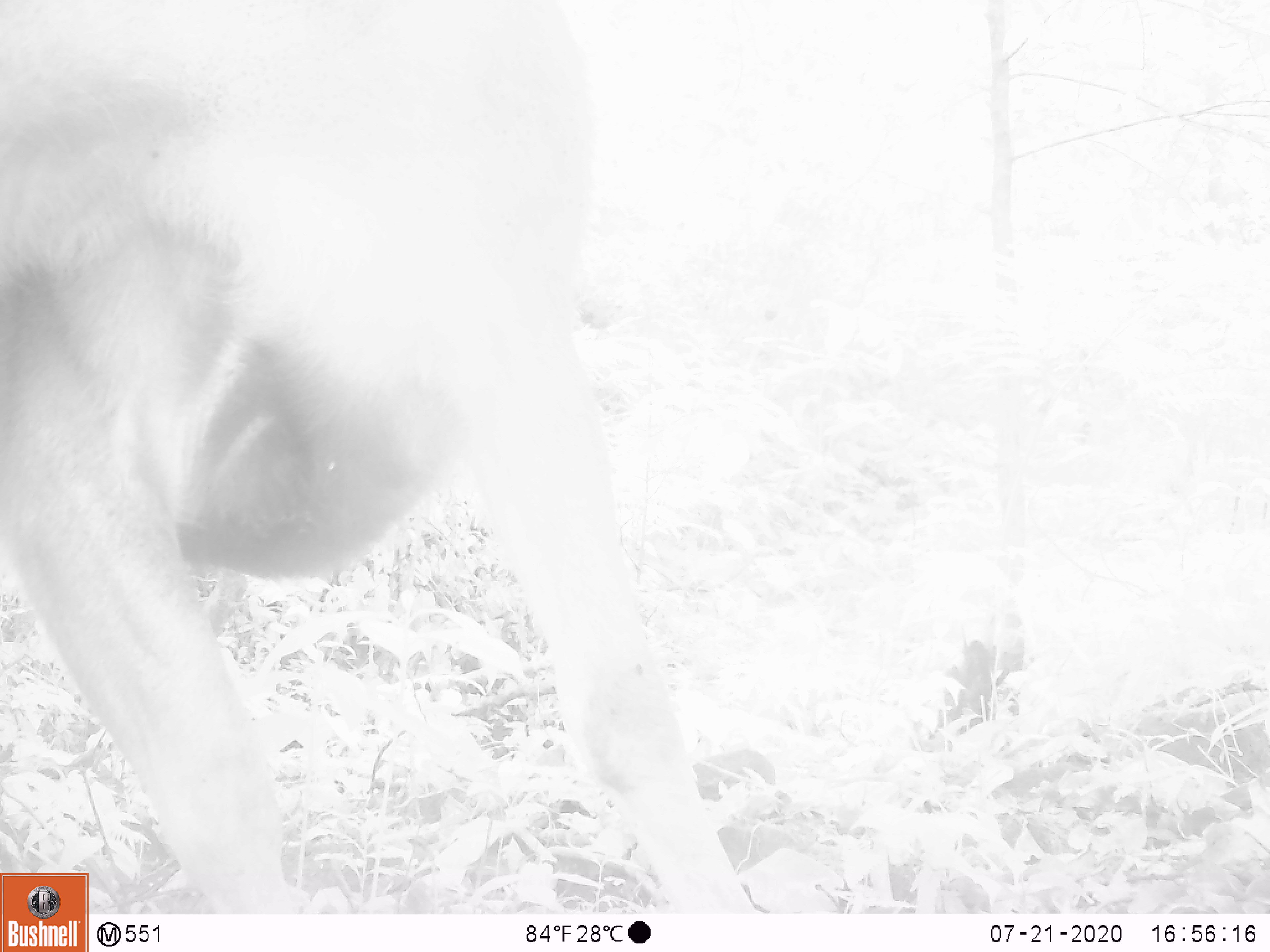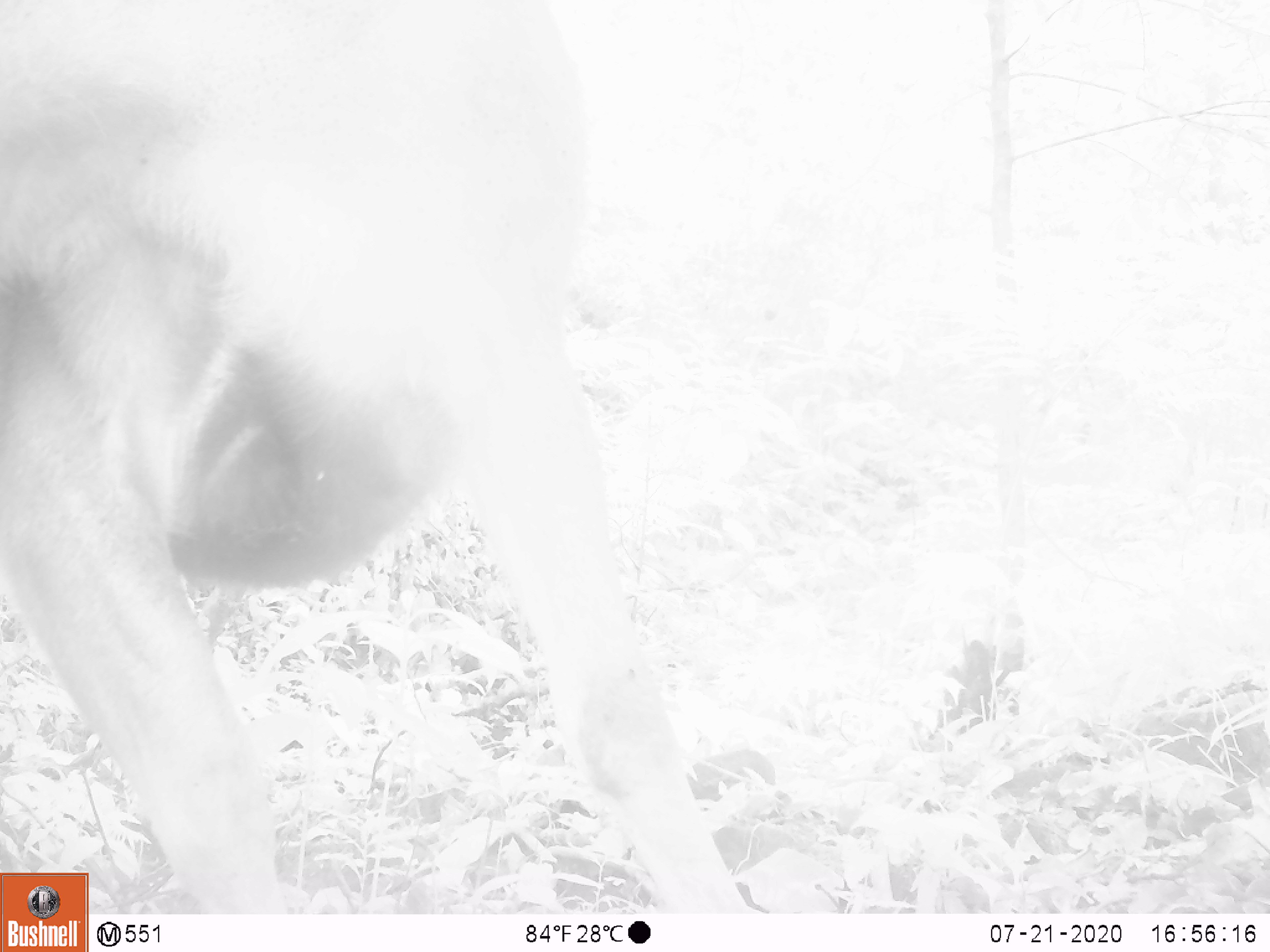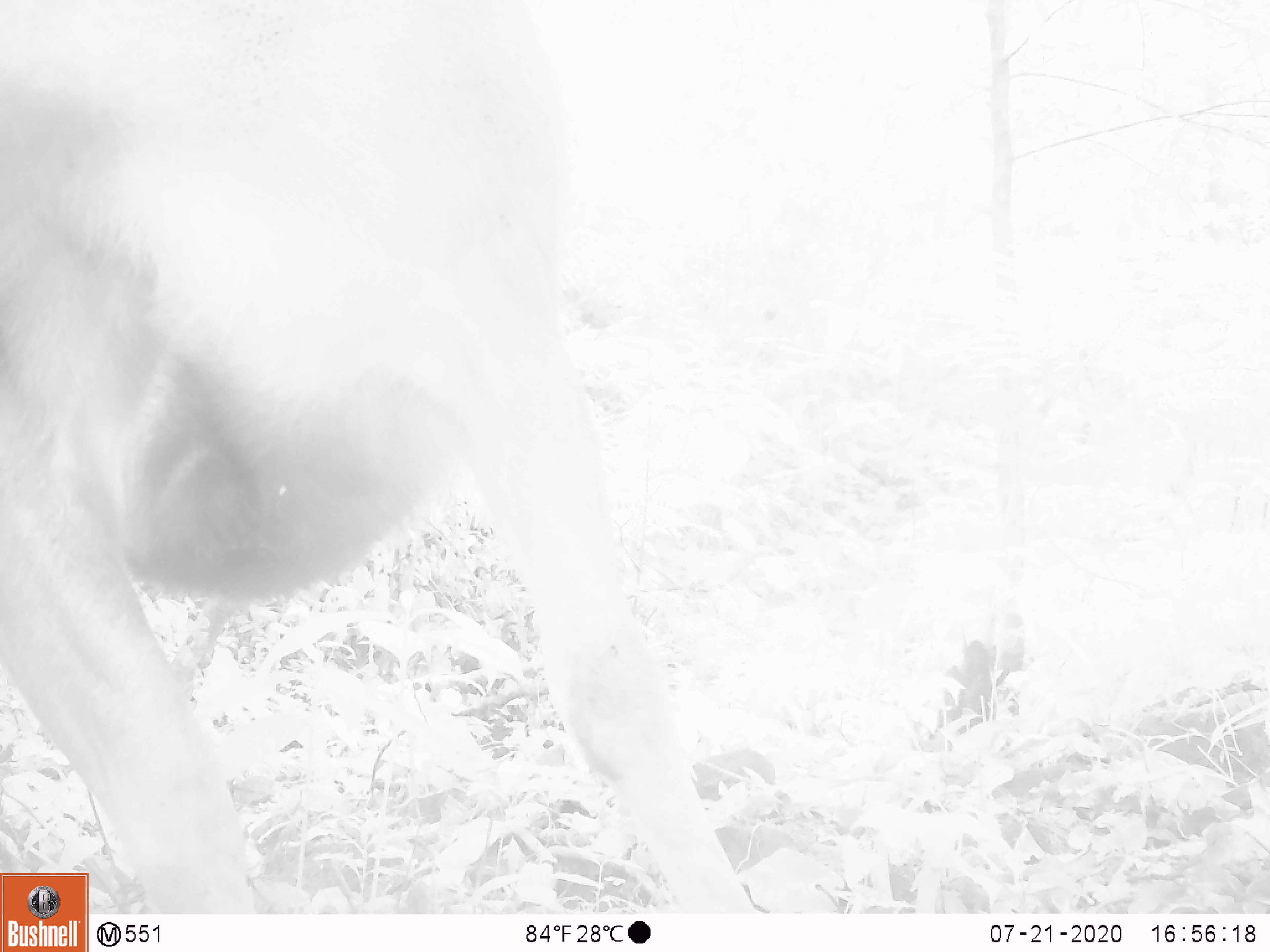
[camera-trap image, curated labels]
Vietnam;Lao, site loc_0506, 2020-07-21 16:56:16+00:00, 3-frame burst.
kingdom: Animalia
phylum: Chordata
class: Mammalia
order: Artiodactyla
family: Cervidae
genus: Rusa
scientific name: Rusa unicolor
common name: sambar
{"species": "sambar (Rusa unicolor)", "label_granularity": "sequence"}